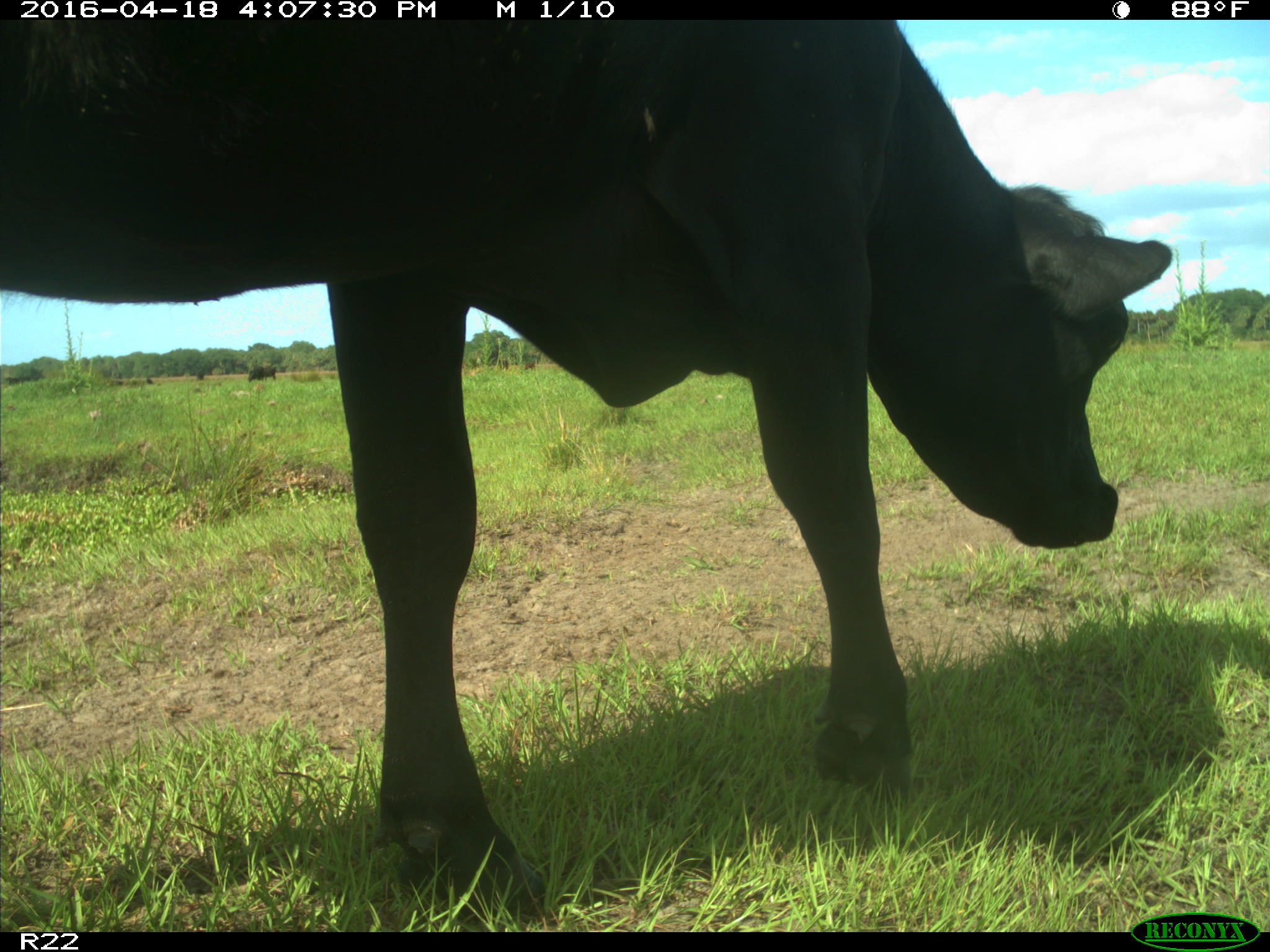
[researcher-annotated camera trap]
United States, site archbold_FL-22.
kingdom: Animalia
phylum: Chordata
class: Mammalia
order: Artiodactyla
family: Bovidae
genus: Bos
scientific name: Bos taurus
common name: domestic cow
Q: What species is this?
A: Bos taurus (domestic cow).